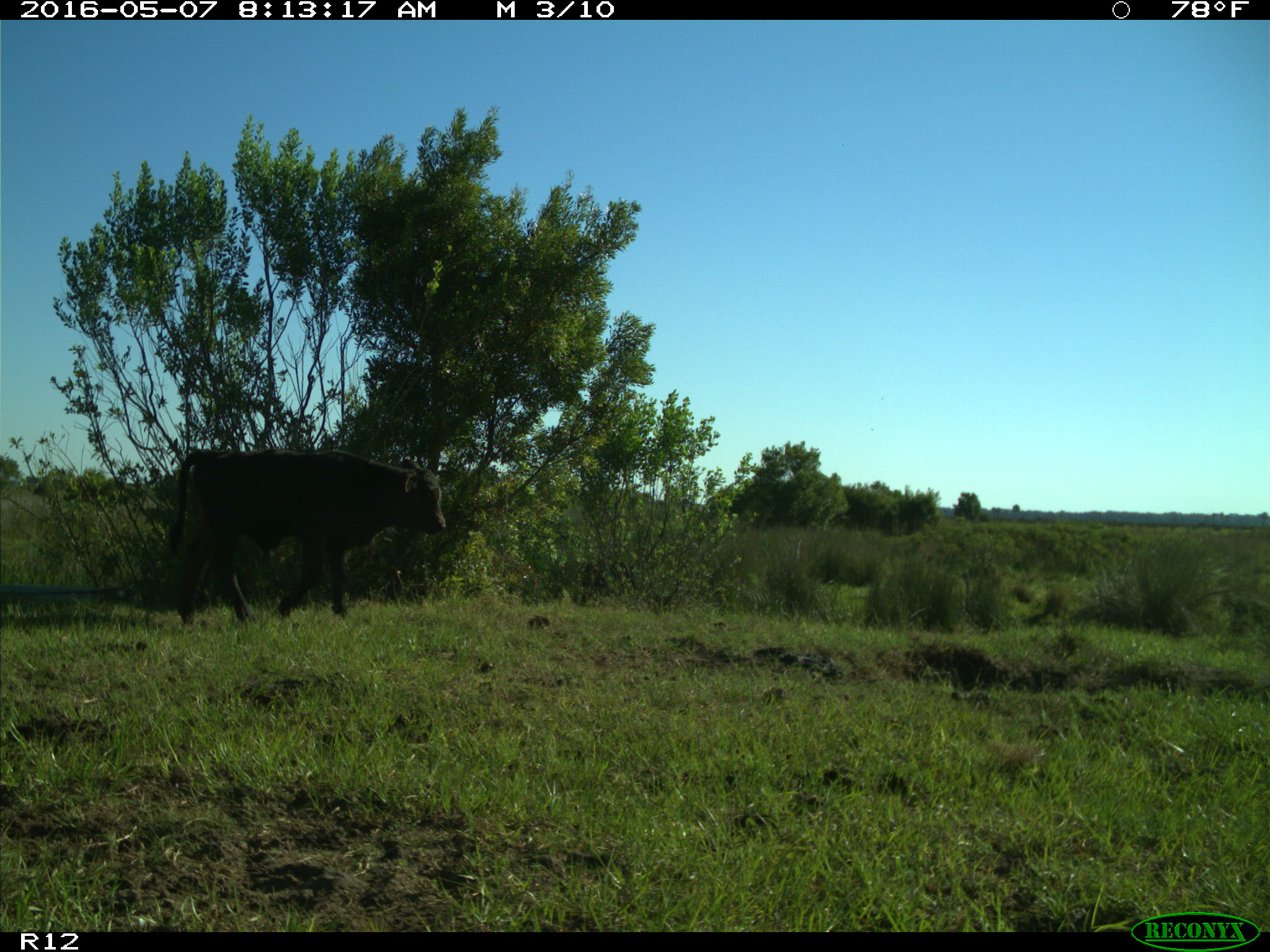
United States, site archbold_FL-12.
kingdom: Animalia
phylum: Chordata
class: Mammalia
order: Artiodactyla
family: Bovidae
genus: Bos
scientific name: Bos taurus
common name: domestic cow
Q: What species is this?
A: Bos taurus (domestic cow).